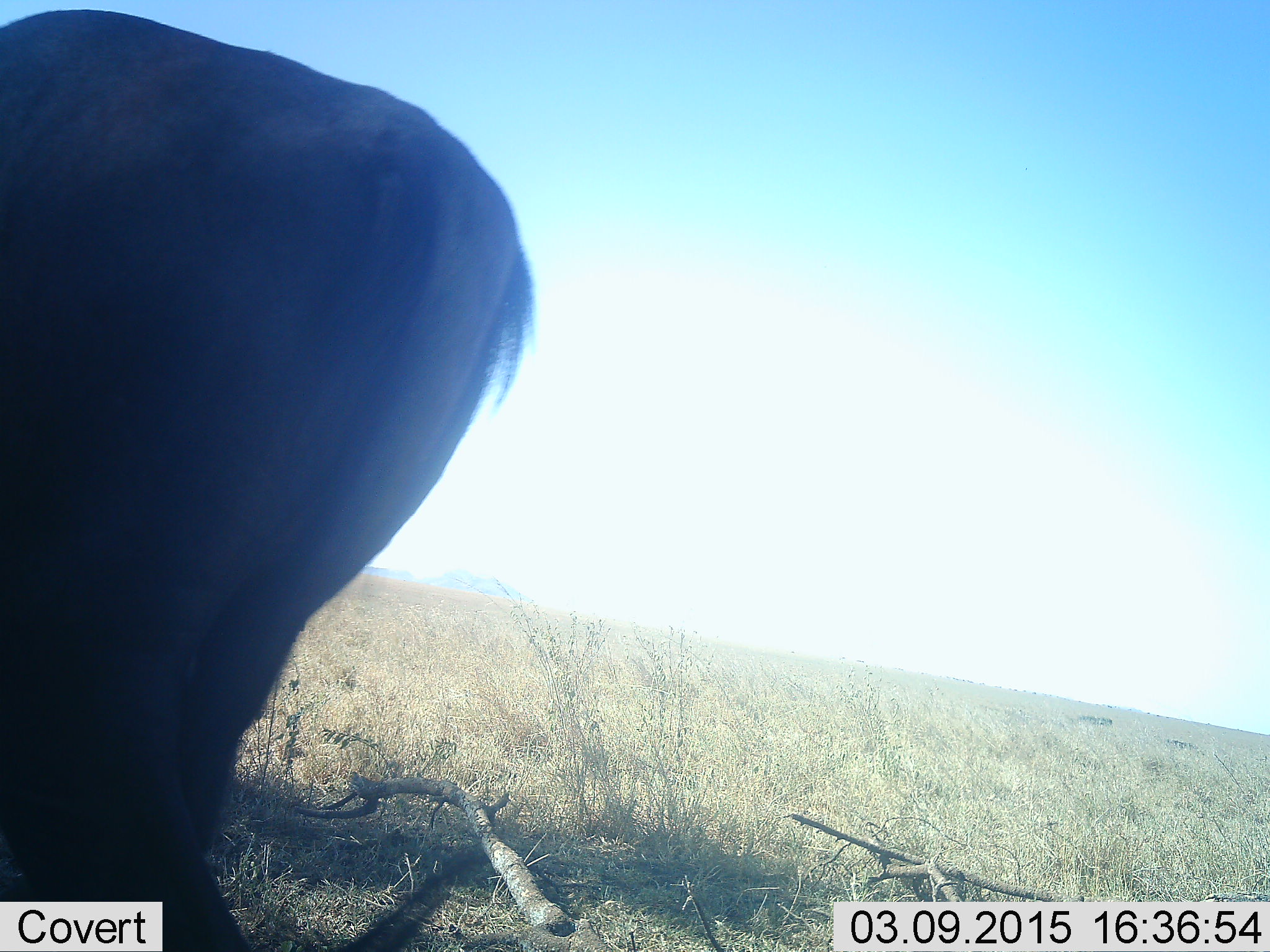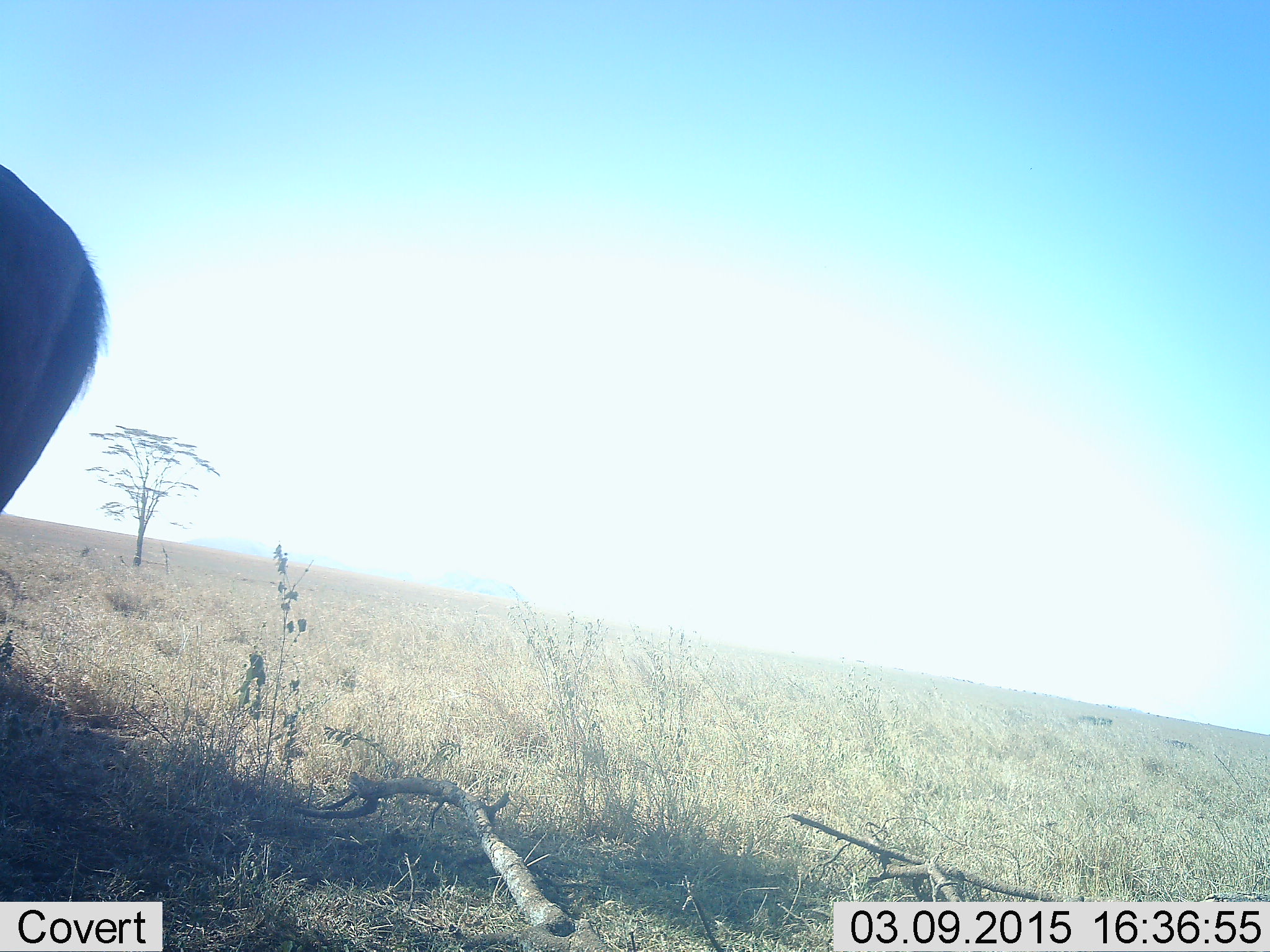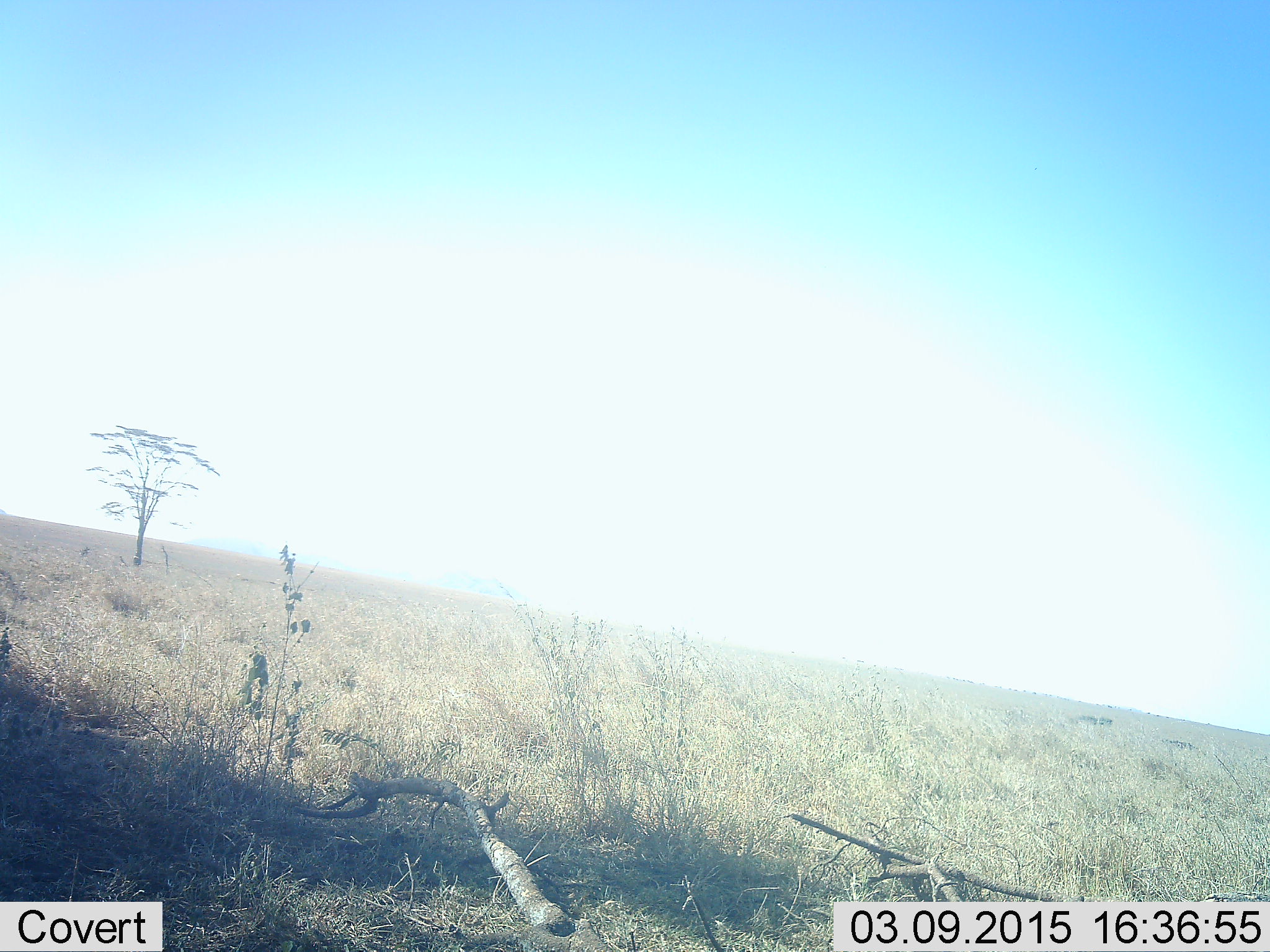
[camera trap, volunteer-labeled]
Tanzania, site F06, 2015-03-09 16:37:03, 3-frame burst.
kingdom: Animalia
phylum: Chordata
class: Mammalia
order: Artiodactyla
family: Bovidae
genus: Connochaetes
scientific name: Connochaetes taurinus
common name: blue wildebeest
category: wildebeest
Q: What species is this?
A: Wildebeest (blue wildebeest) (Connochaetes taurinus).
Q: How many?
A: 1.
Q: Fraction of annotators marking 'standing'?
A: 40%.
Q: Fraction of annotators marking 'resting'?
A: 0%.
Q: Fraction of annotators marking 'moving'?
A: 70%.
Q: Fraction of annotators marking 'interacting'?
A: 0%.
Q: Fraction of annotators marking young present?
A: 0%.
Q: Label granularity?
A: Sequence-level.